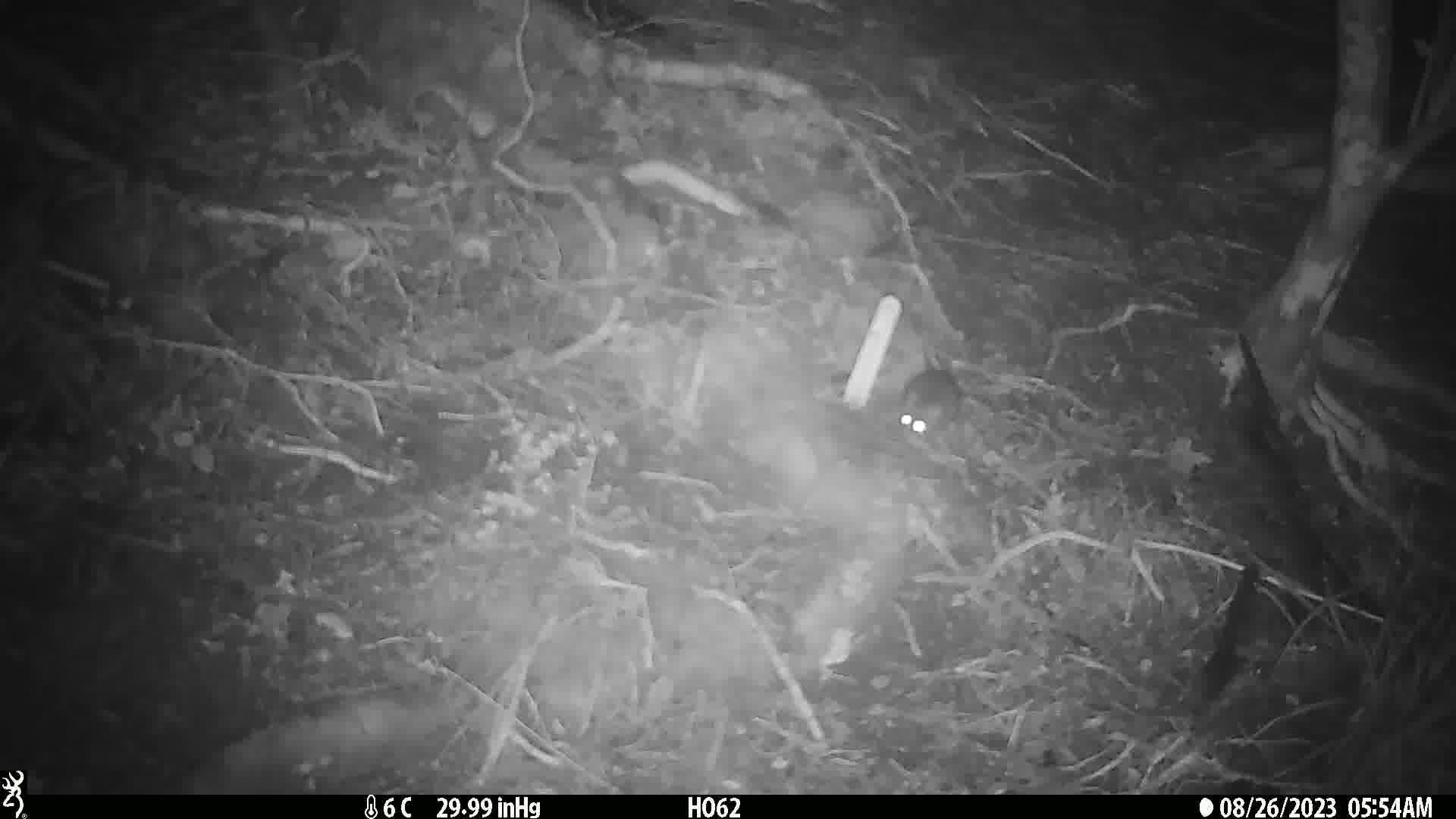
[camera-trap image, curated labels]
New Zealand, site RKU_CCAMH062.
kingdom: Animalia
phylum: Chordata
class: Mammalia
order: Rodentia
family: Muridae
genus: Rattus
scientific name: Rattus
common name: rat